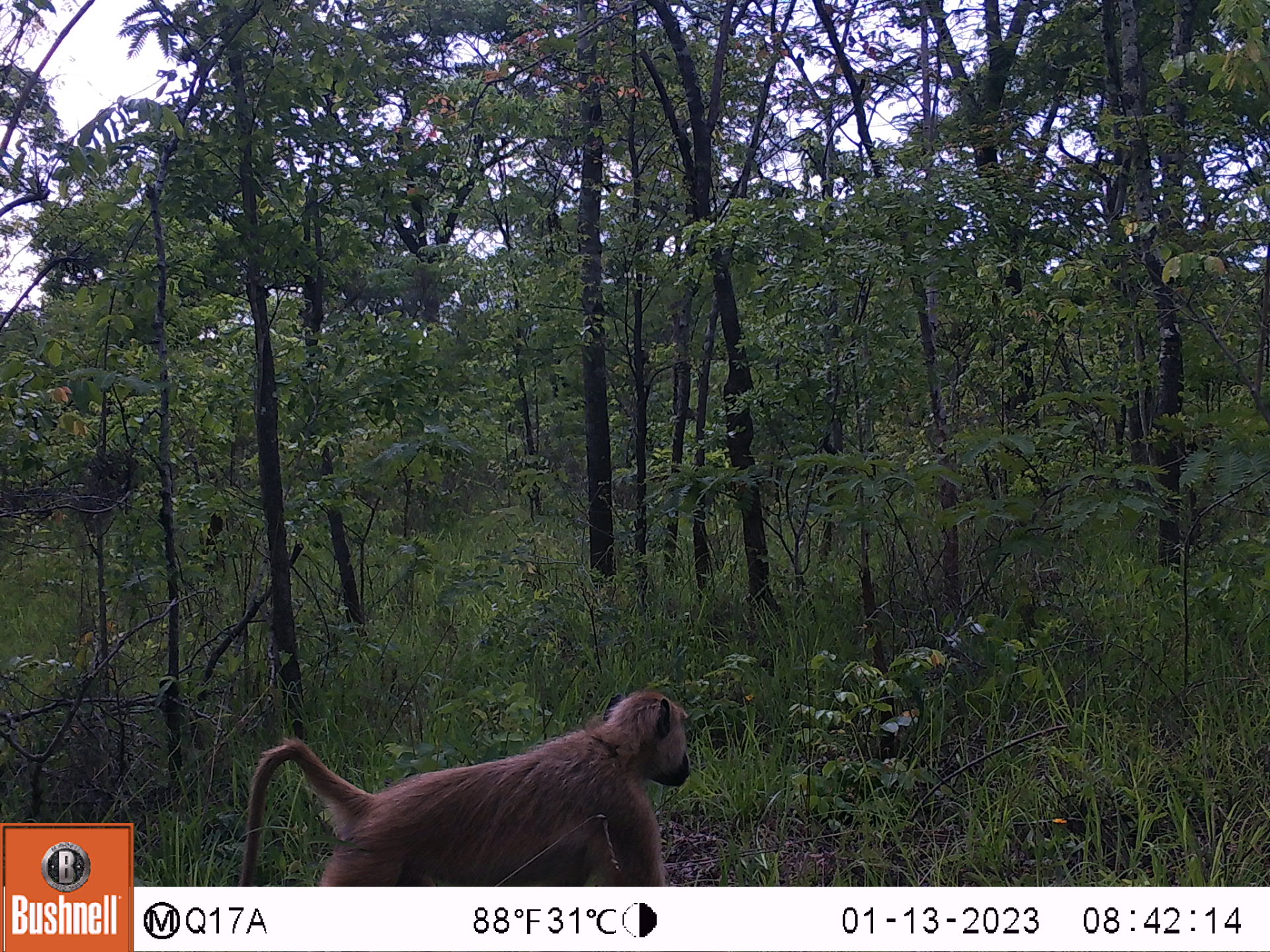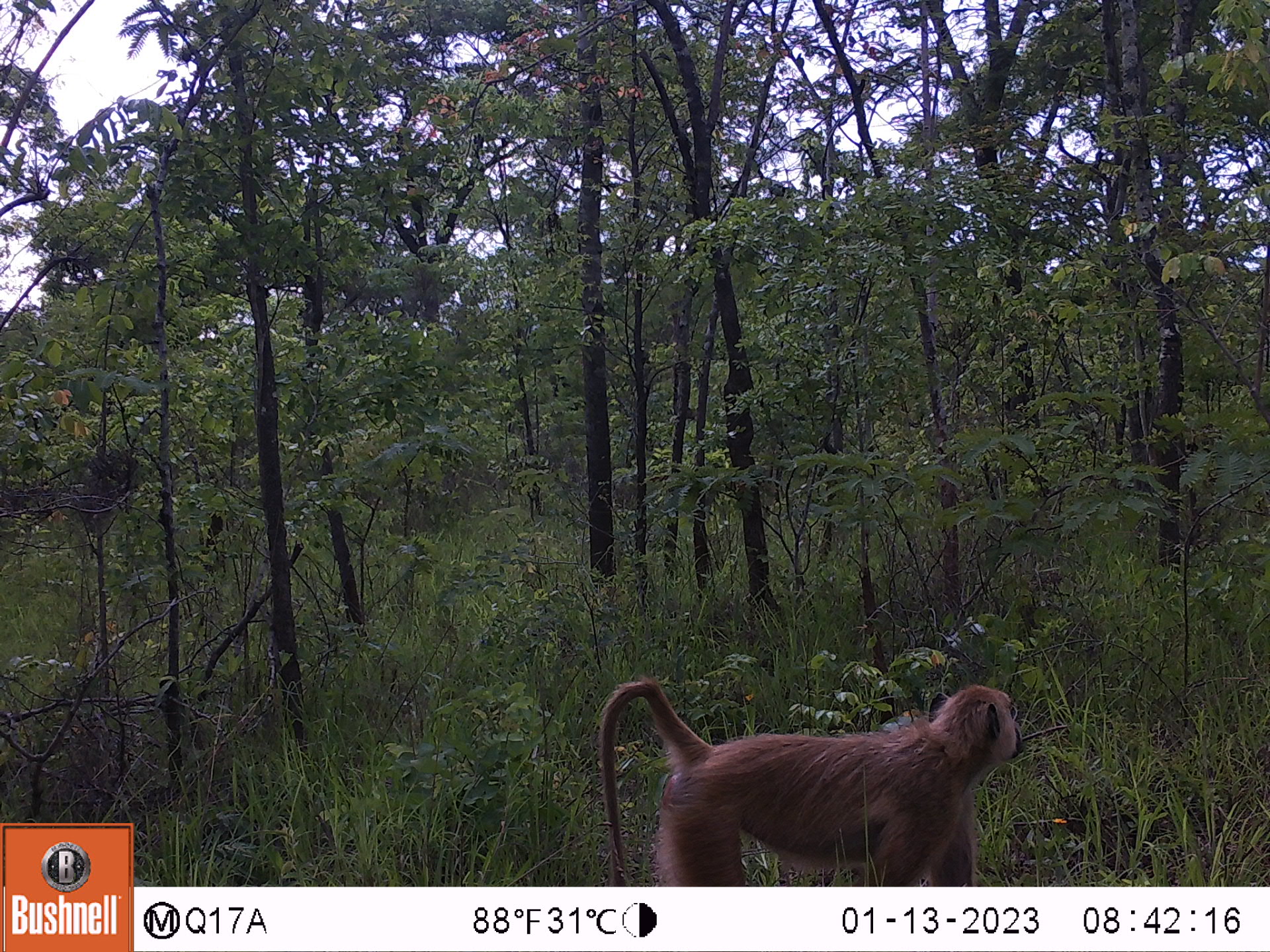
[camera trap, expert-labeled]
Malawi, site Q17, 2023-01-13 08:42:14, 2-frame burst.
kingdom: Animalia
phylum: Chordata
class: Mammalia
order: Primates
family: Cercopithecidae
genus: Papio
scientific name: Papio cynocephalus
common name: yellow baboon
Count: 1.